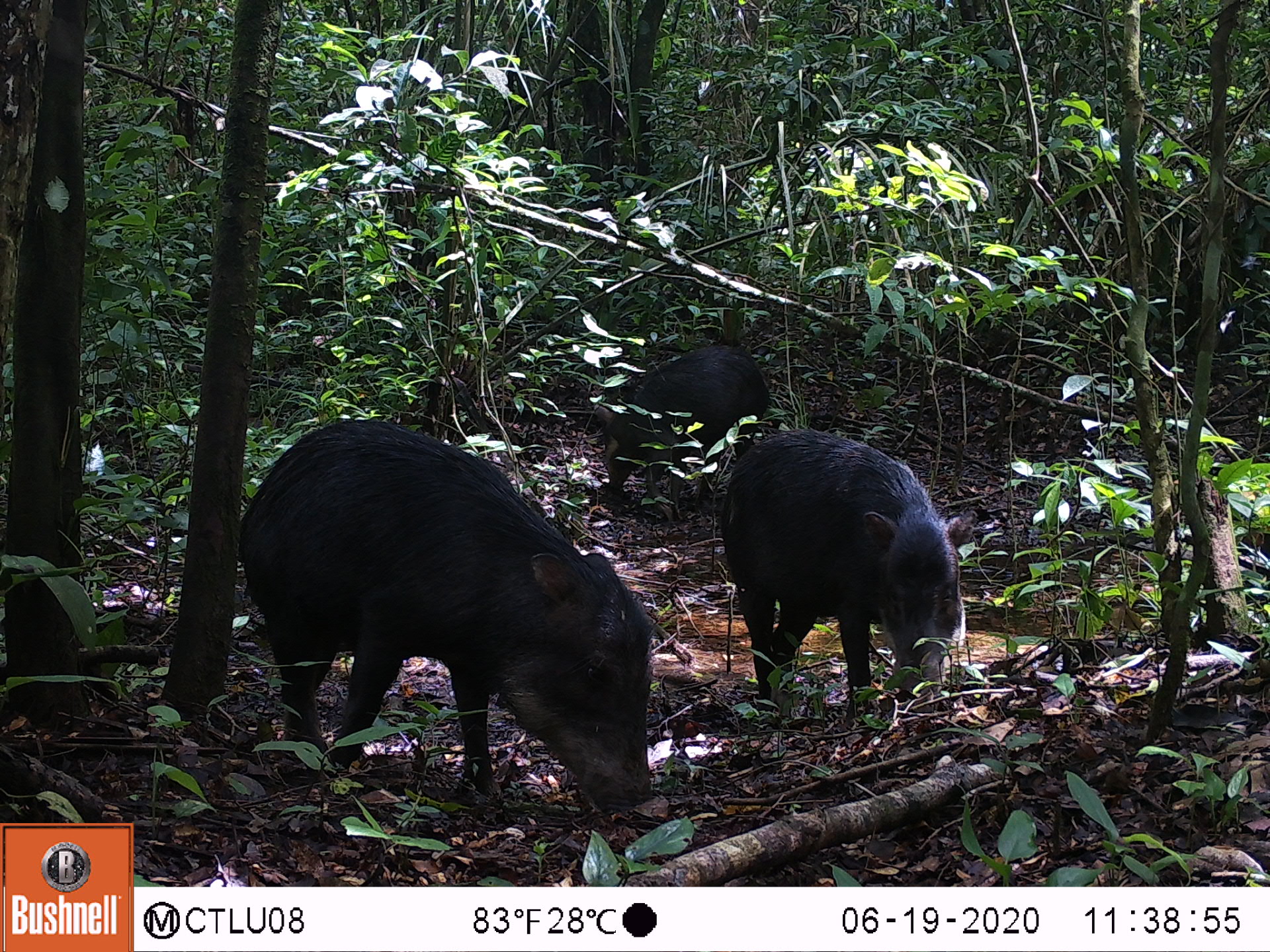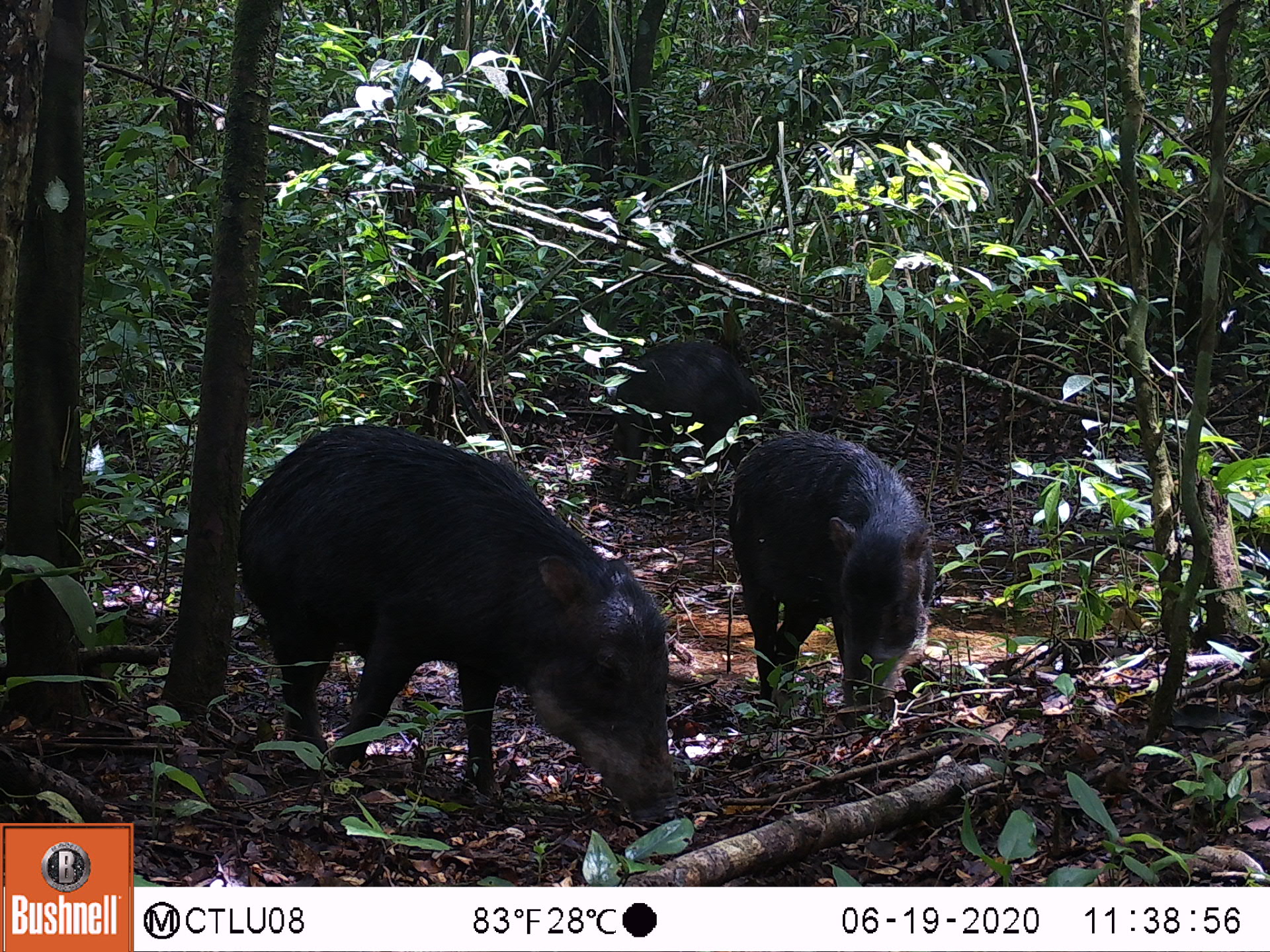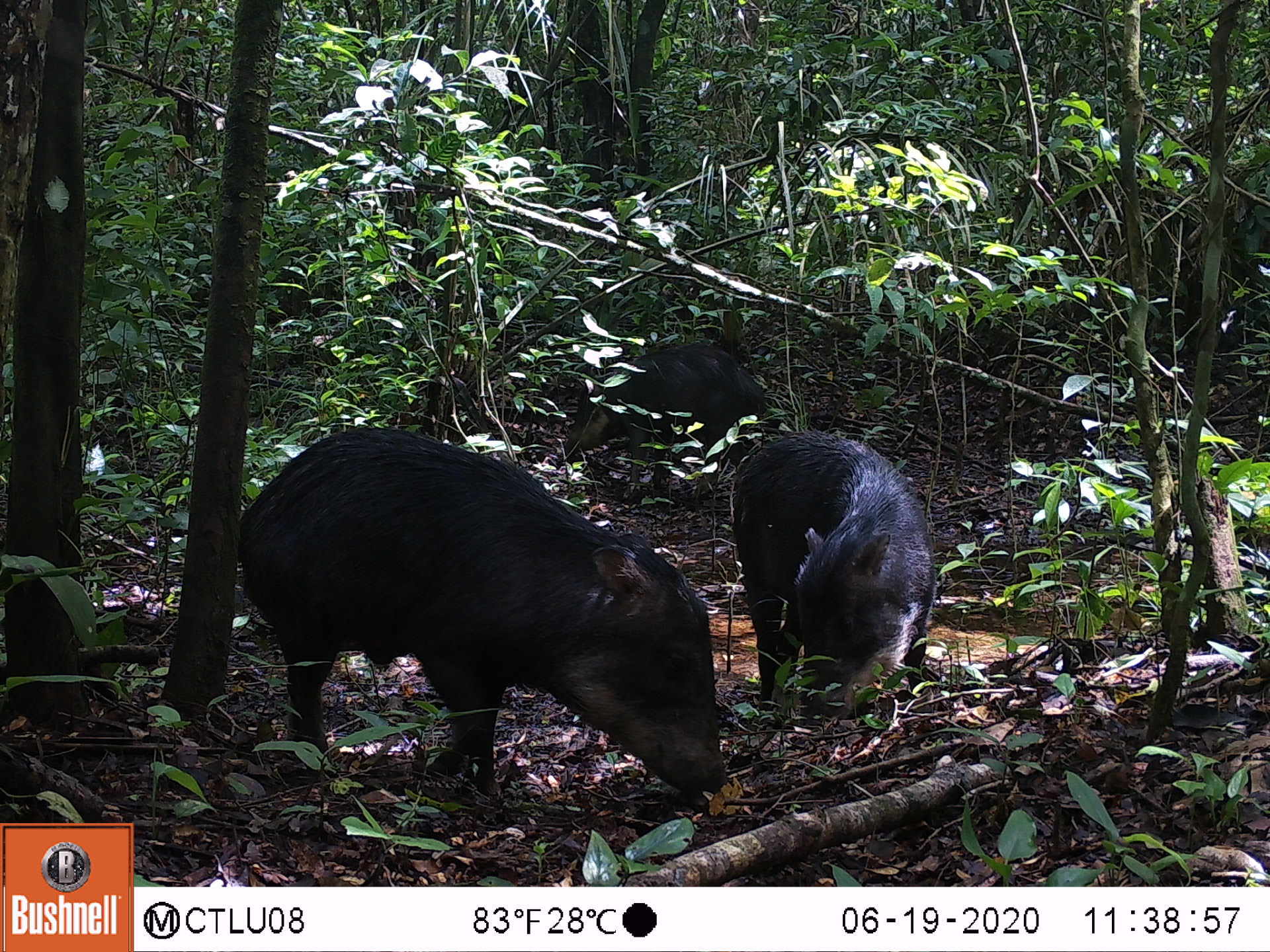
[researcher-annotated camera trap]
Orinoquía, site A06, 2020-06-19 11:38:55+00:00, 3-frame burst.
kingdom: Animalia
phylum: Chordata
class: Mammalia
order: Artiodactyla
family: Tayassuidae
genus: Tayassu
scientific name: Tayassu pecari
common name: white-lipped peccary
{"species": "white-lipped peccary (Tayassu pecari)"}